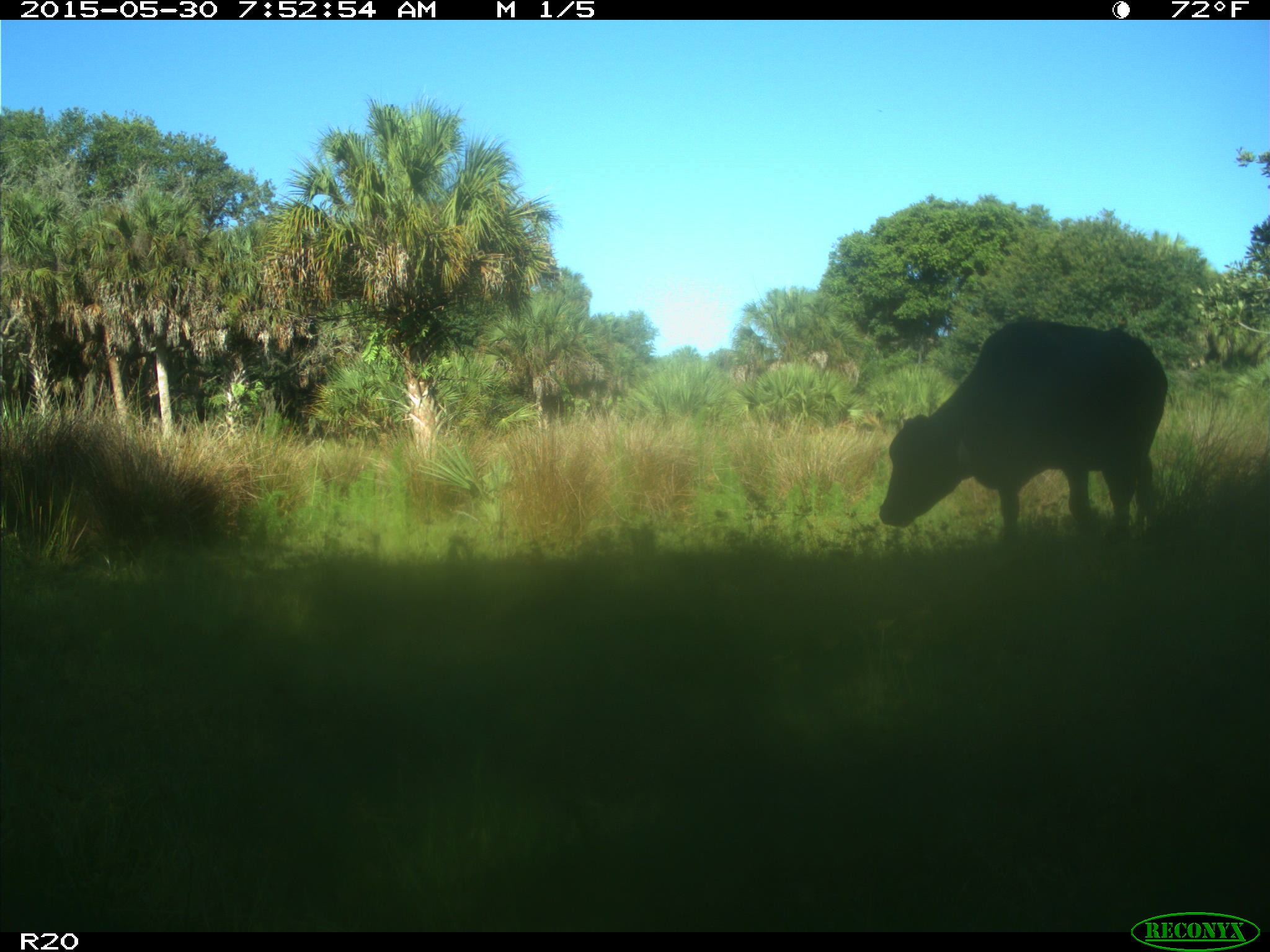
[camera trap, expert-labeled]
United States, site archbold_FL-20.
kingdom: Animalia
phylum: Chordata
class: Mammalia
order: Artiodactyla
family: Bovidae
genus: Bos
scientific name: Bos taurus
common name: domestic cow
Bos taurus (domestic cow).